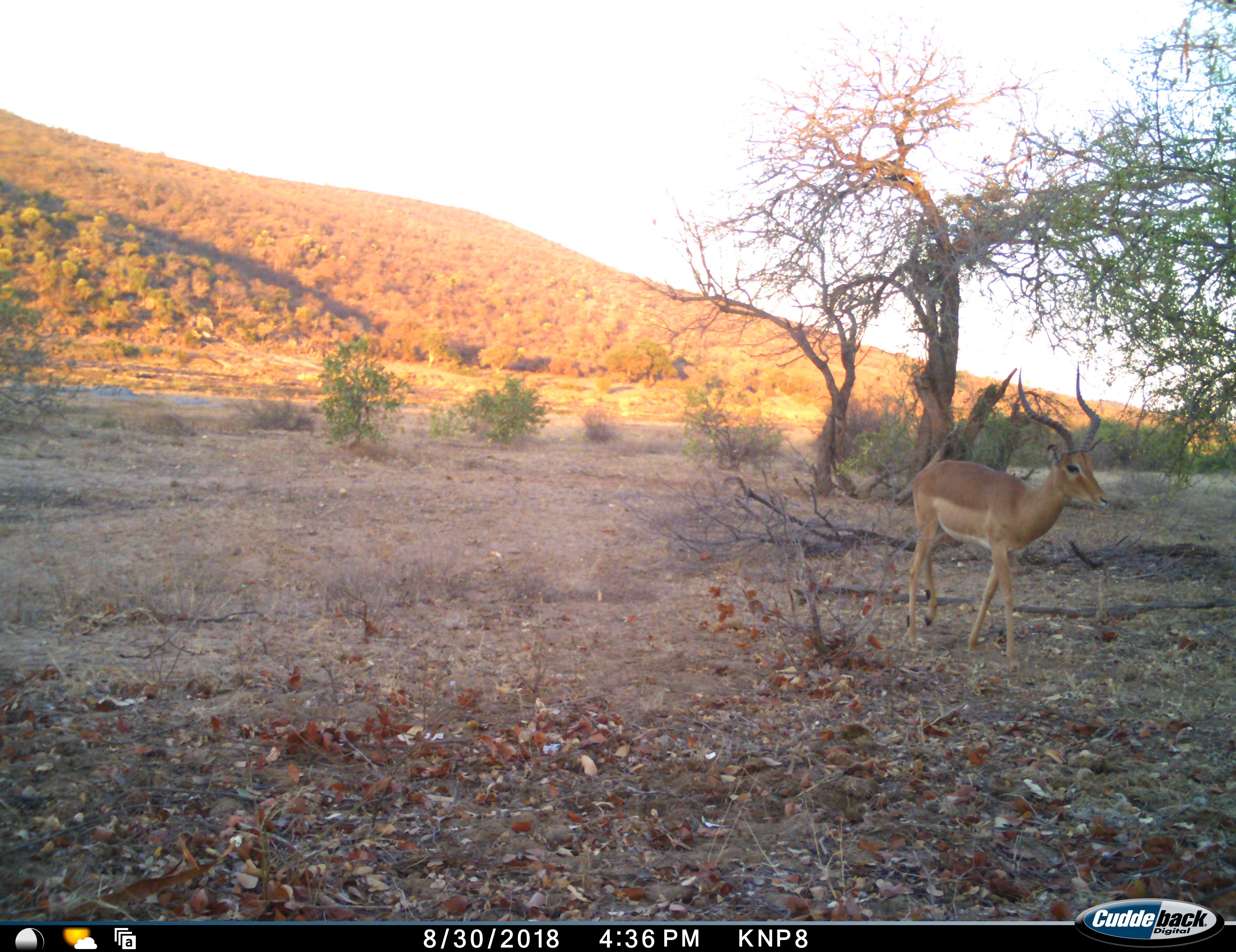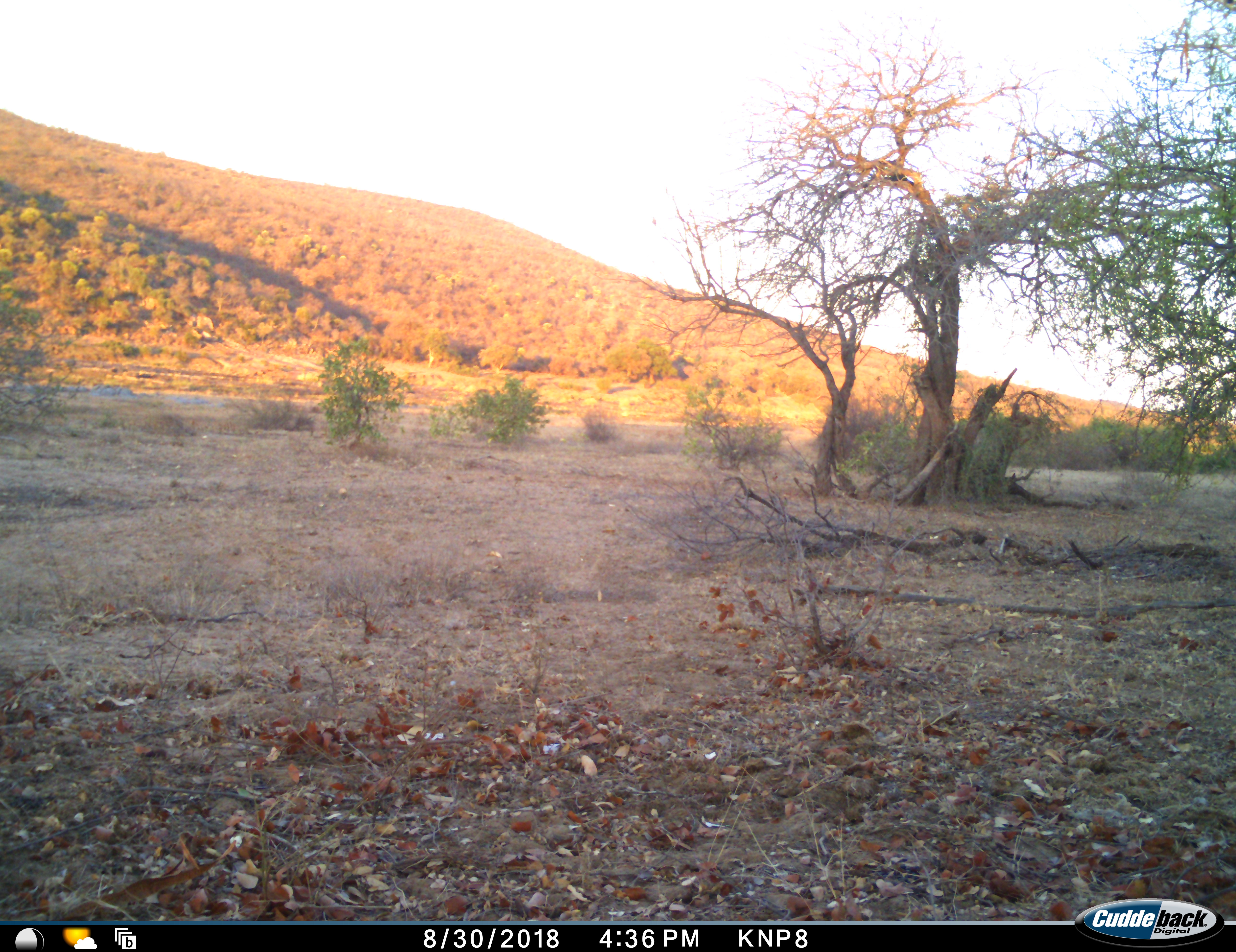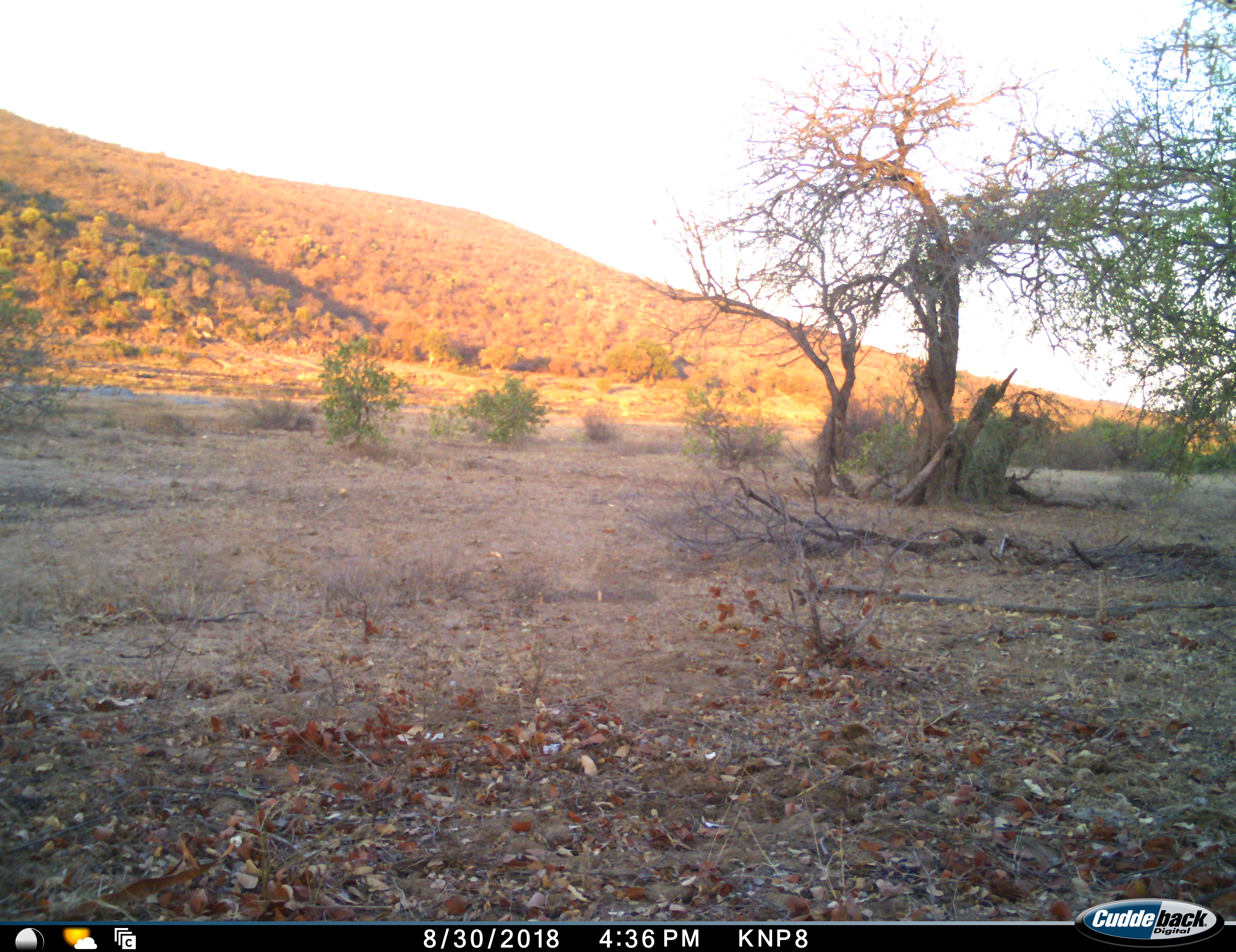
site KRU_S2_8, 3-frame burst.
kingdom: Animalia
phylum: Chordata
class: Mammalia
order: Artiodactyla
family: Bovidae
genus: Aepyceros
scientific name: Aepyceros melampus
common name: impala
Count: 1.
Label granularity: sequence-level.